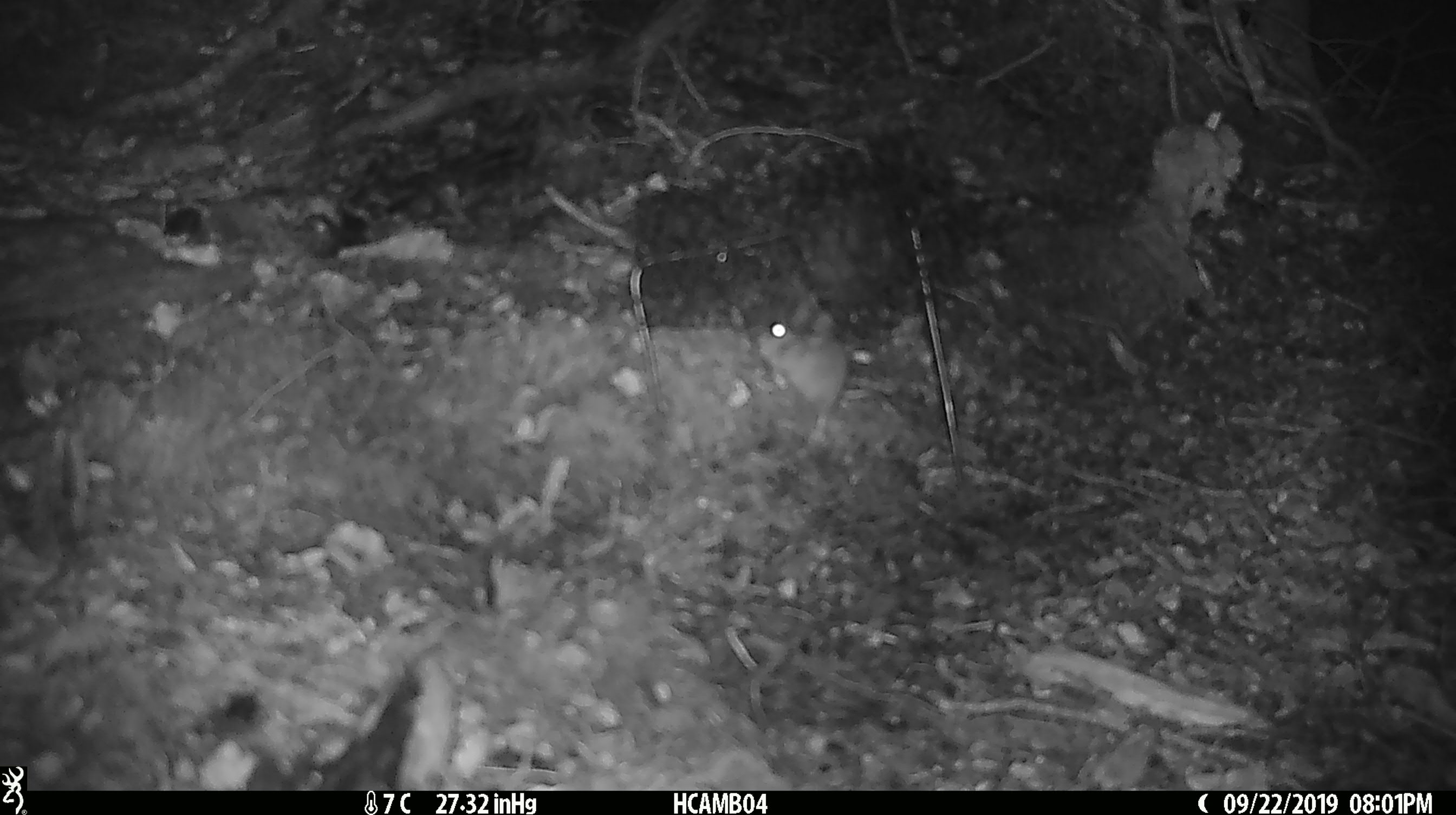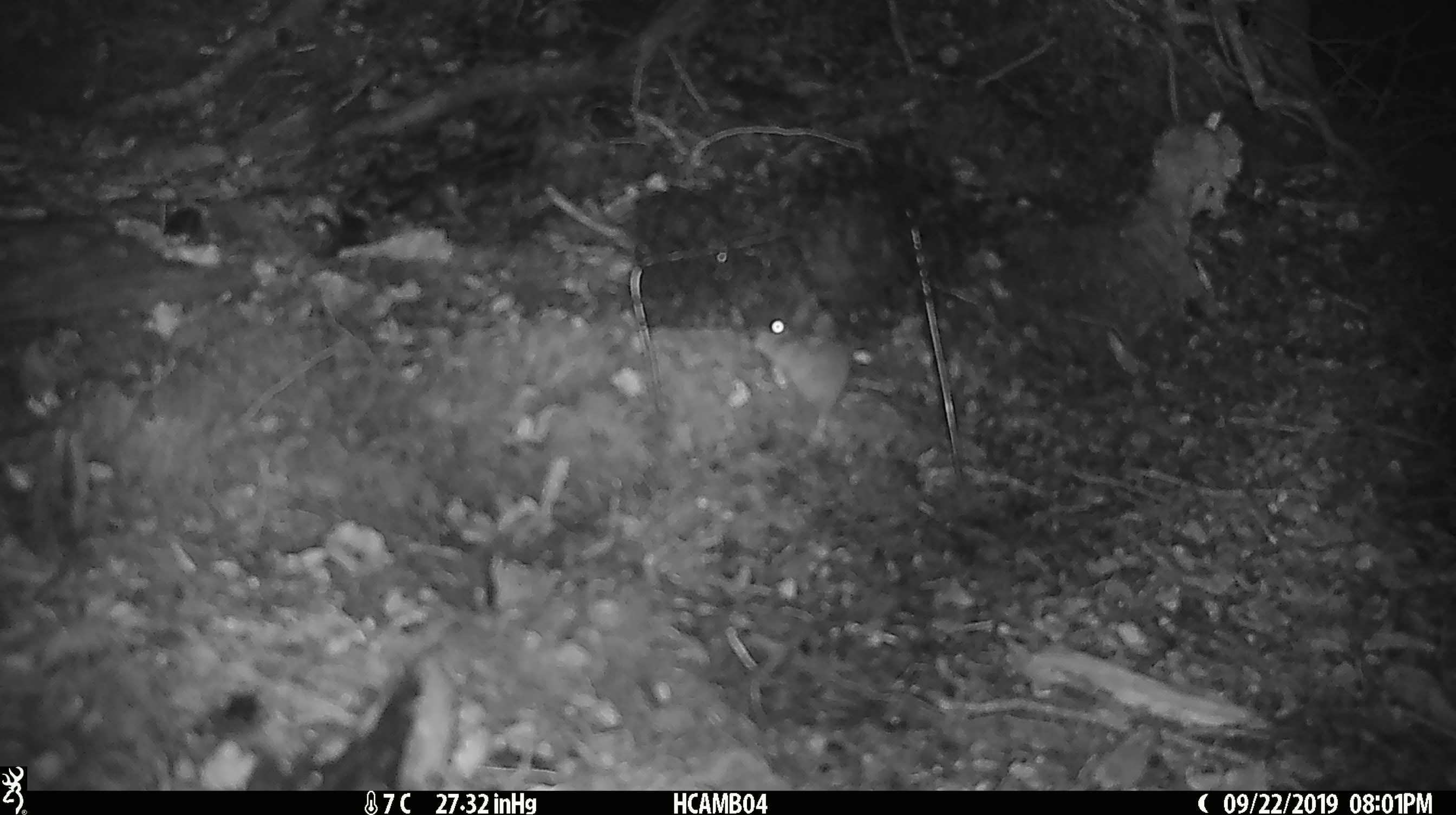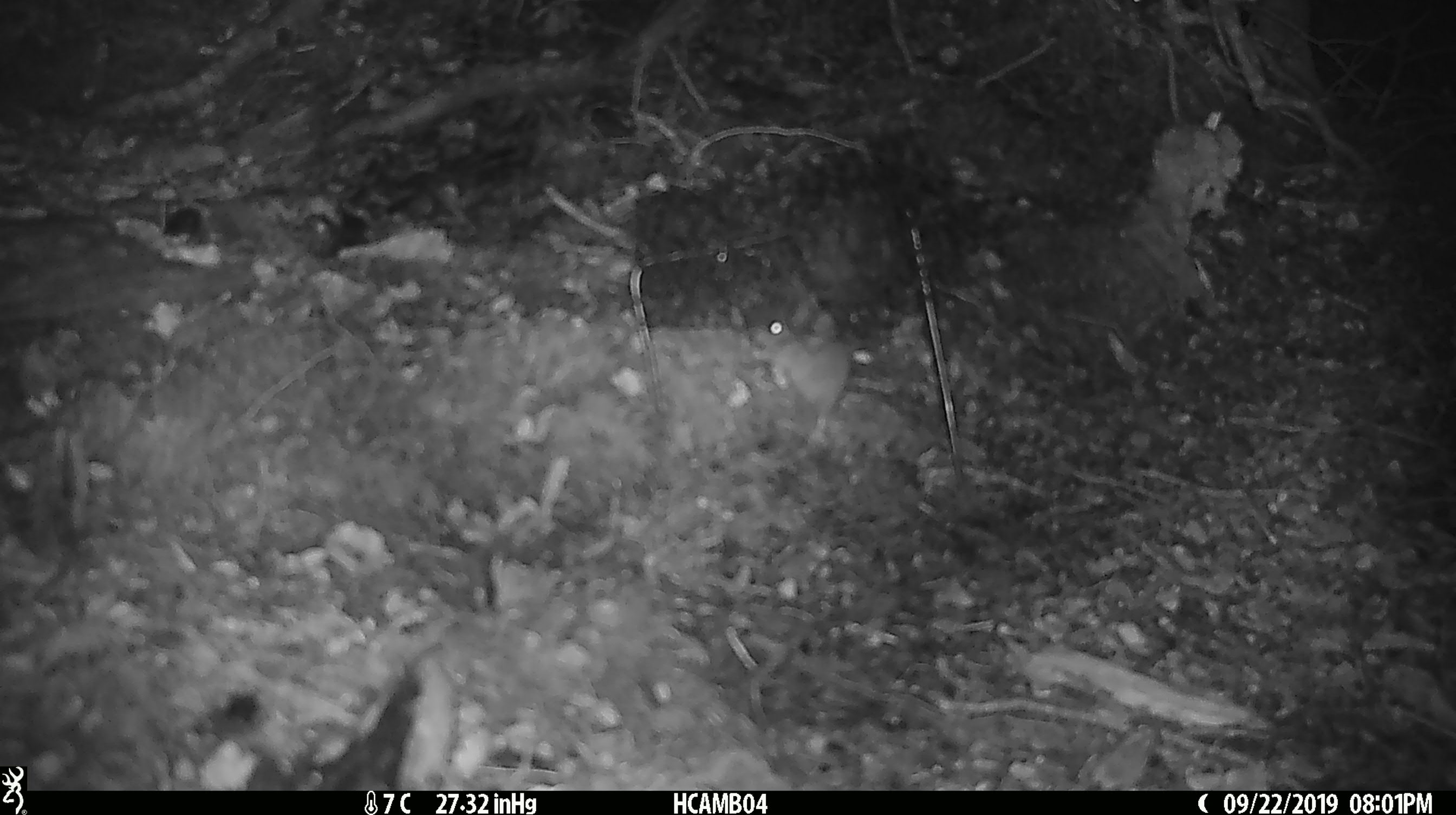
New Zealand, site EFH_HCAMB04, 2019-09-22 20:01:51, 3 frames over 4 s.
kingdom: Animalia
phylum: Chordata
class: Mammalia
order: Rodentia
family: Muridae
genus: Mus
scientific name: Mus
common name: mouse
Mouse (Mus).